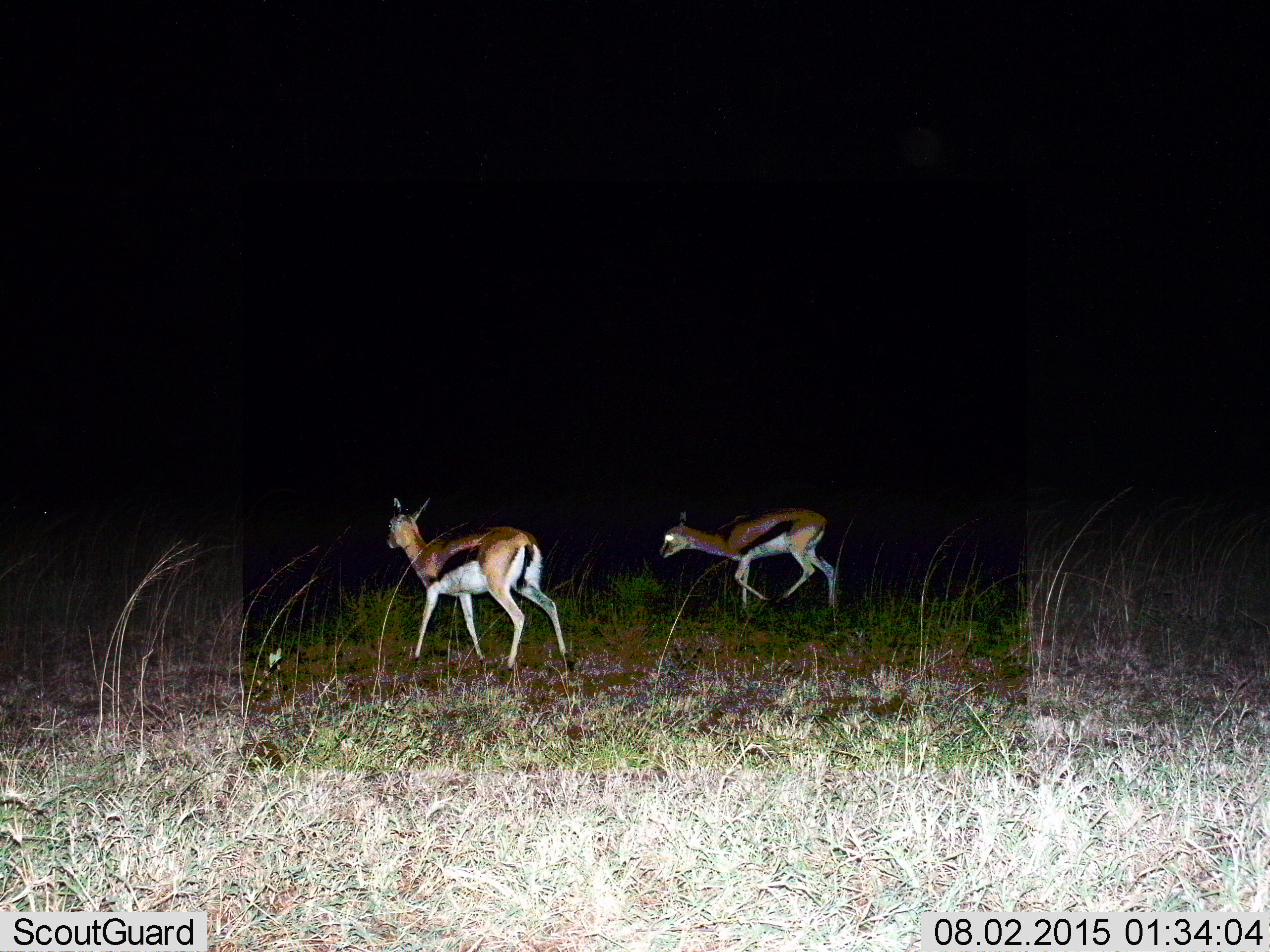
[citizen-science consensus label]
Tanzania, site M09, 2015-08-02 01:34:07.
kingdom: Animalia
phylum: Chordata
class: Mammalia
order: Artiodactyla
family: Bovidae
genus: Eudorcas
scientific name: Eudorcas thomsonii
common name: thomson's gazelle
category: gazellethomsons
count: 2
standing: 10%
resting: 0%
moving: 100%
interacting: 0%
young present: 0%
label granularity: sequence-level